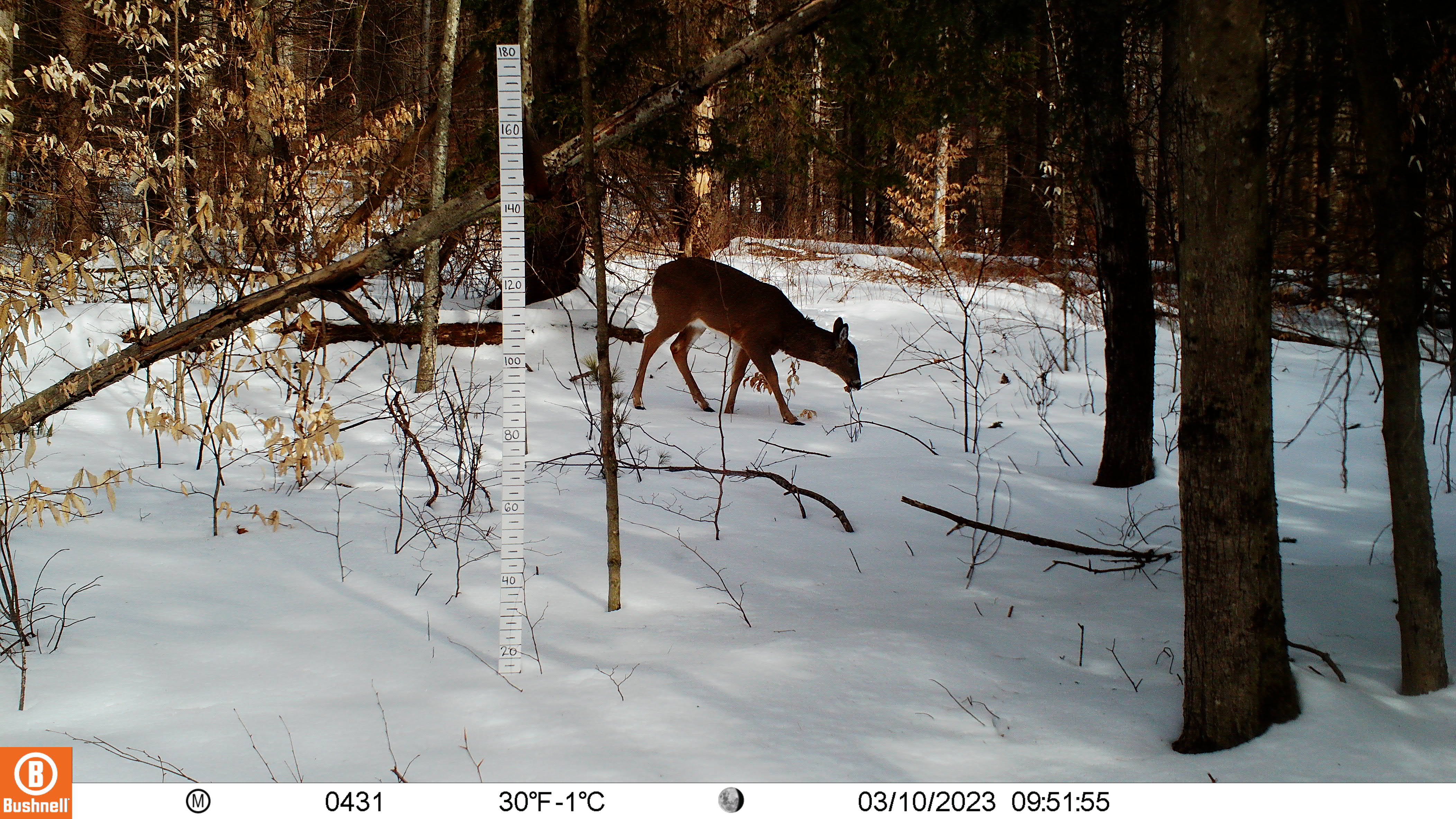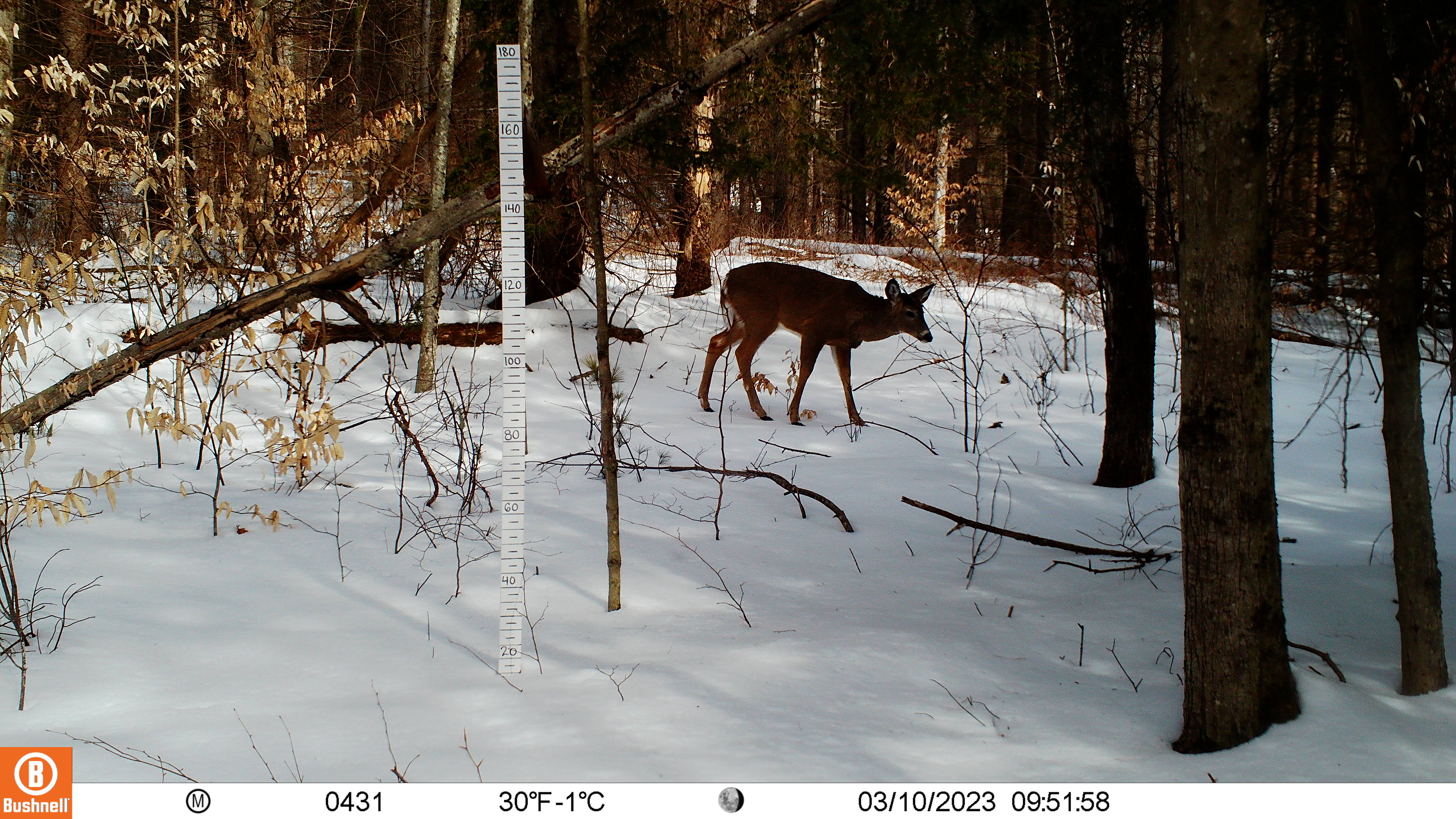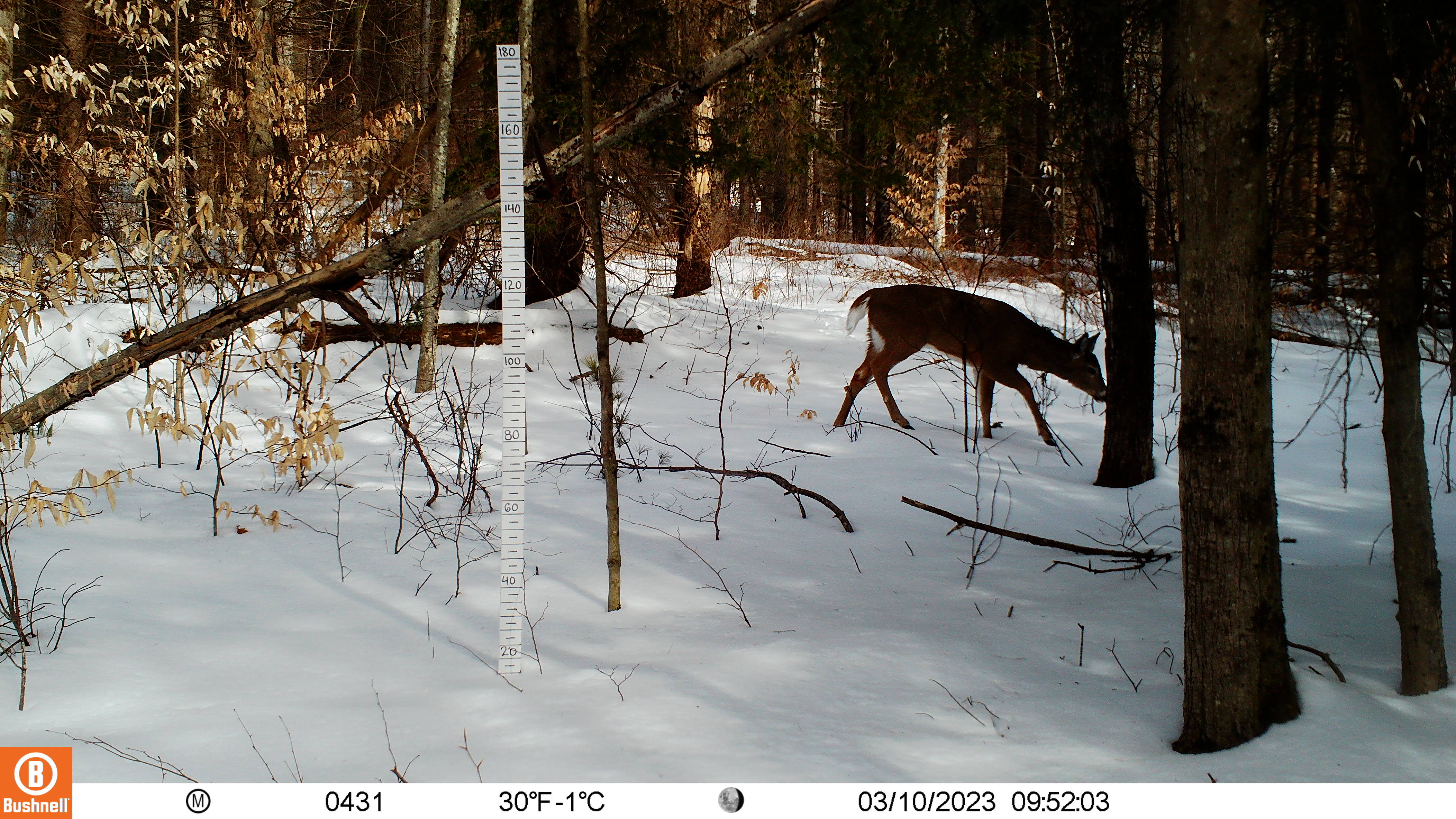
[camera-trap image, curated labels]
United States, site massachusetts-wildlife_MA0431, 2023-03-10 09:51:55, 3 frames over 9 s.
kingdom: Animalia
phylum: Chordata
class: Mammalia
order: Artiodactyla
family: Cervidae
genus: Odocoileus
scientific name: Odocoileus virginianus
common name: white-tailed deer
White-tailed deer (Odocoileus virginianus).